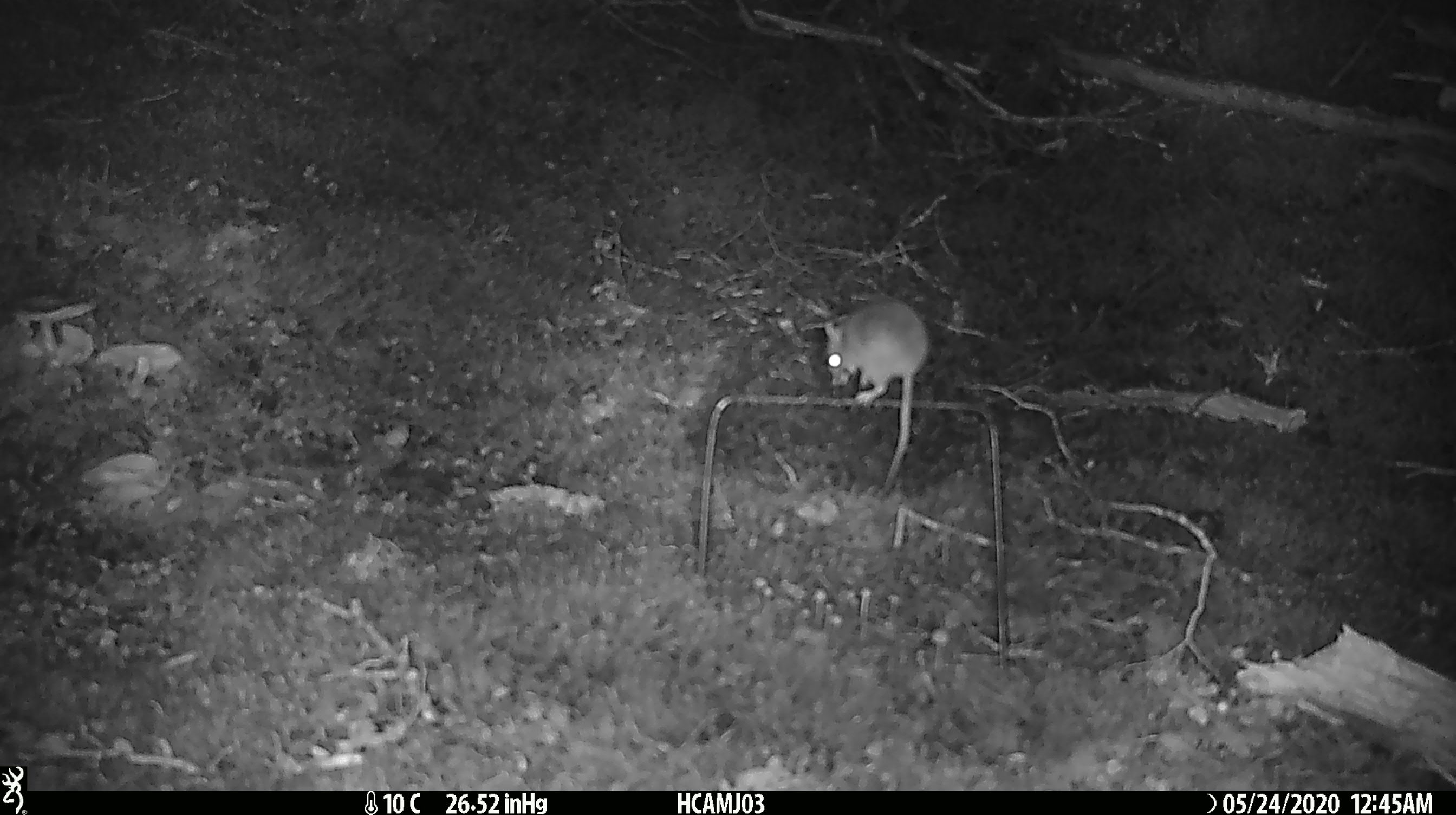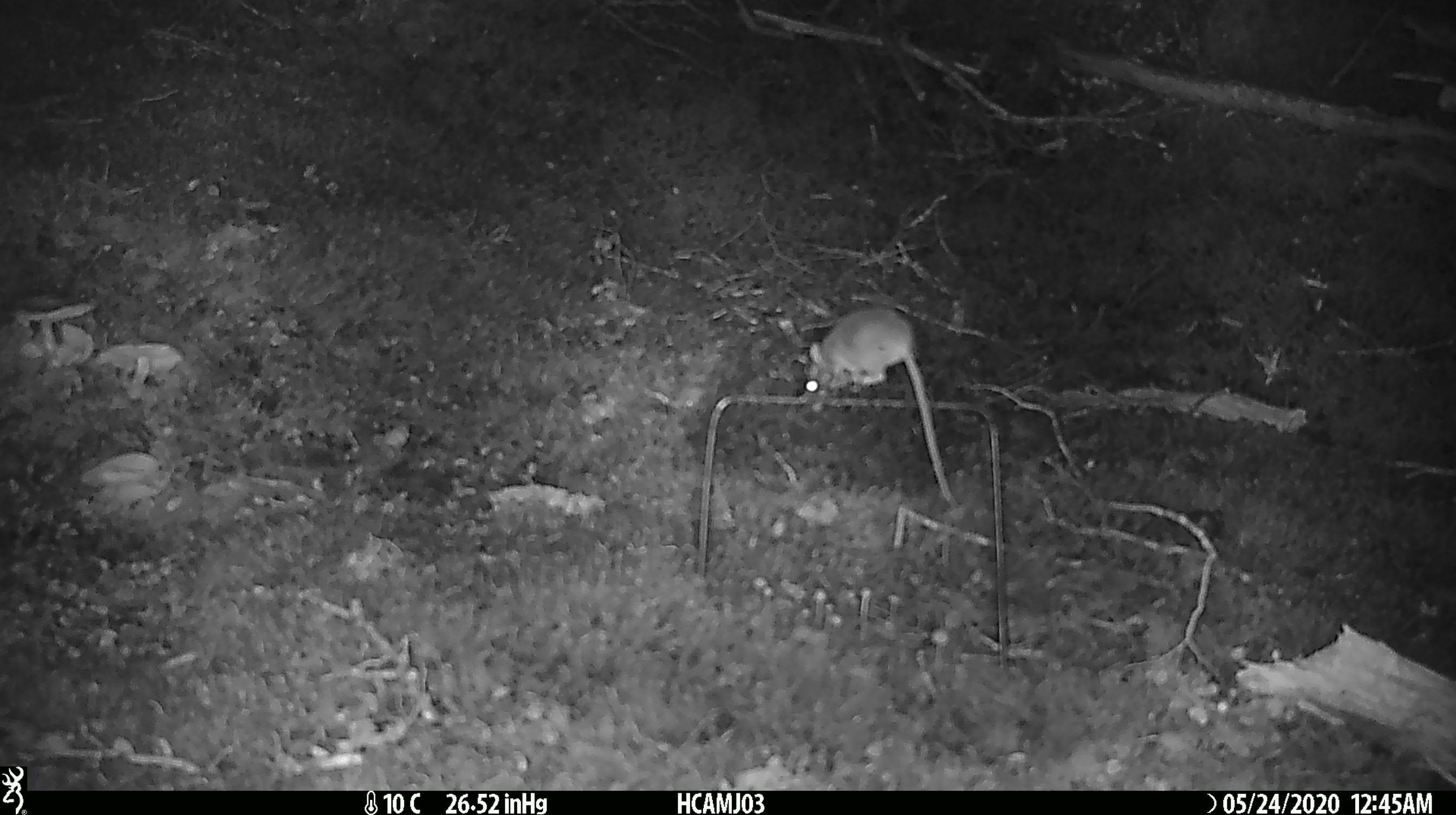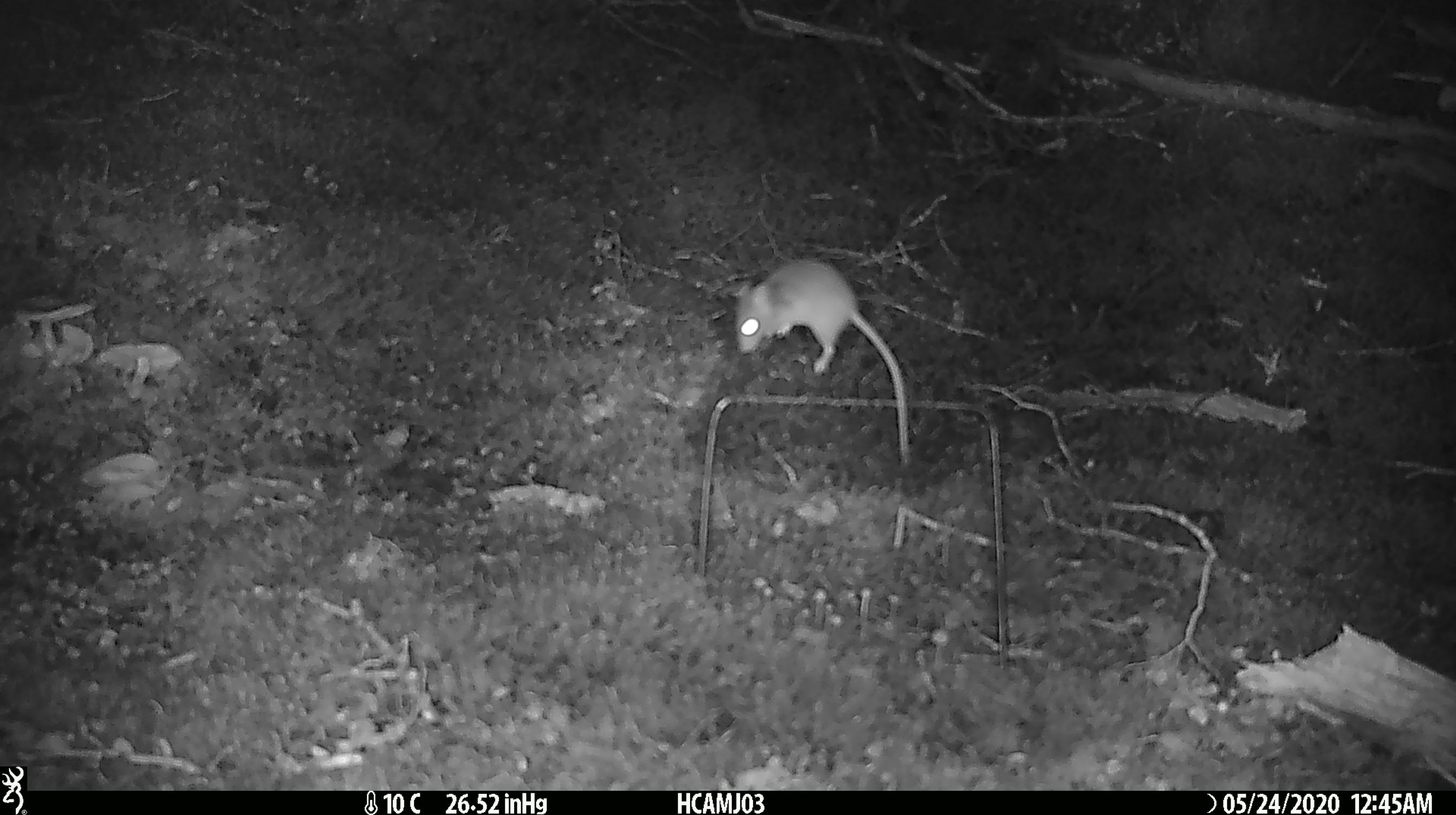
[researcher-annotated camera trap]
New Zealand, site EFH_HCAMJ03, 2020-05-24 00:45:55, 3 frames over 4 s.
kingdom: Animalia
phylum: Chordata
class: Mammalia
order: Rodentia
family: Muridae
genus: Mus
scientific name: Mus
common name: mouse